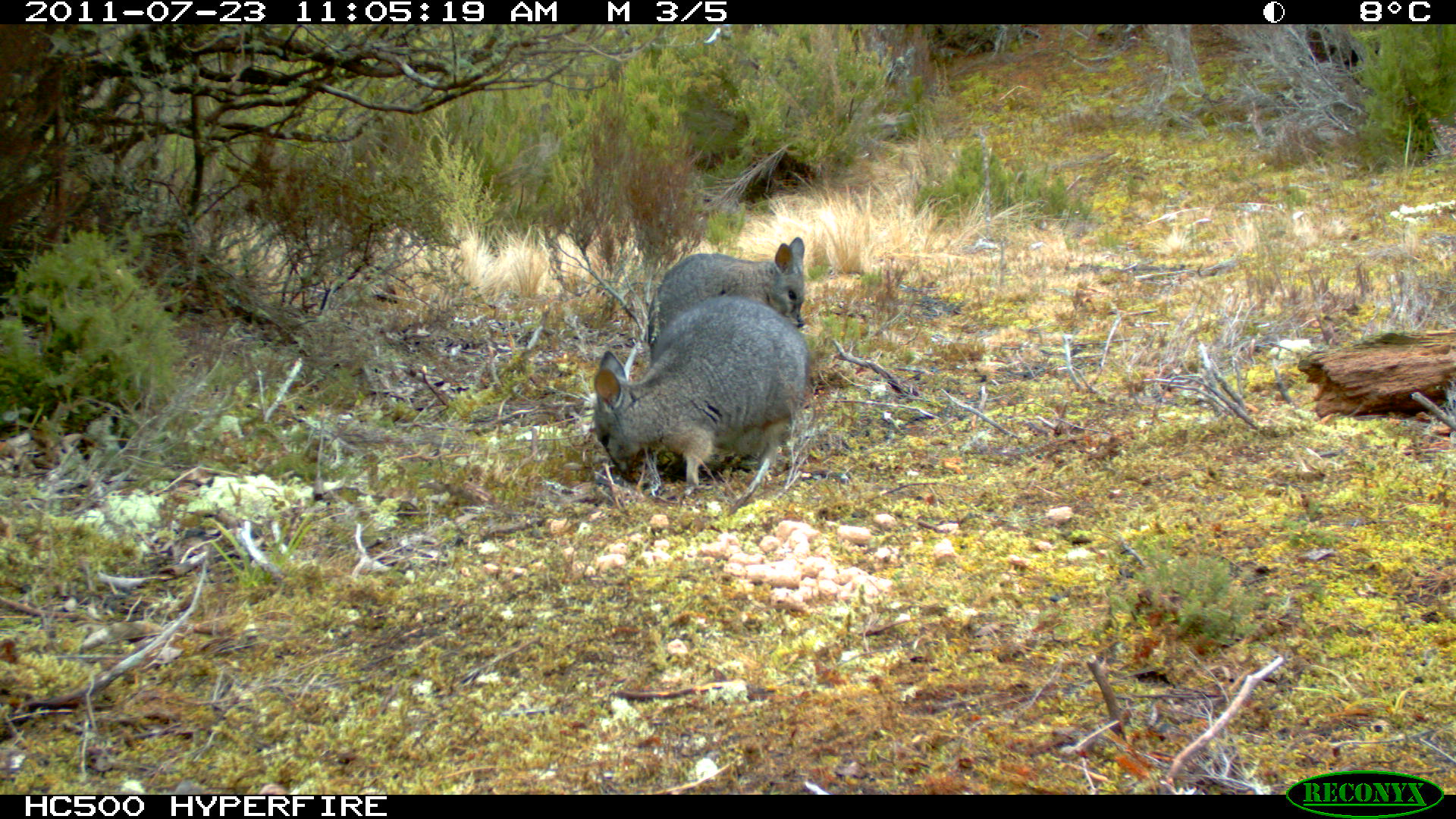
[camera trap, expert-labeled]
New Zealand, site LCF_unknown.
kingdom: Animalia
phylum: Chordata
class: Mammalia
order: Diprotodontia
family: Macropodidae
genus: Notamacropus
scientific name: Notamacropus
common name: wallaby